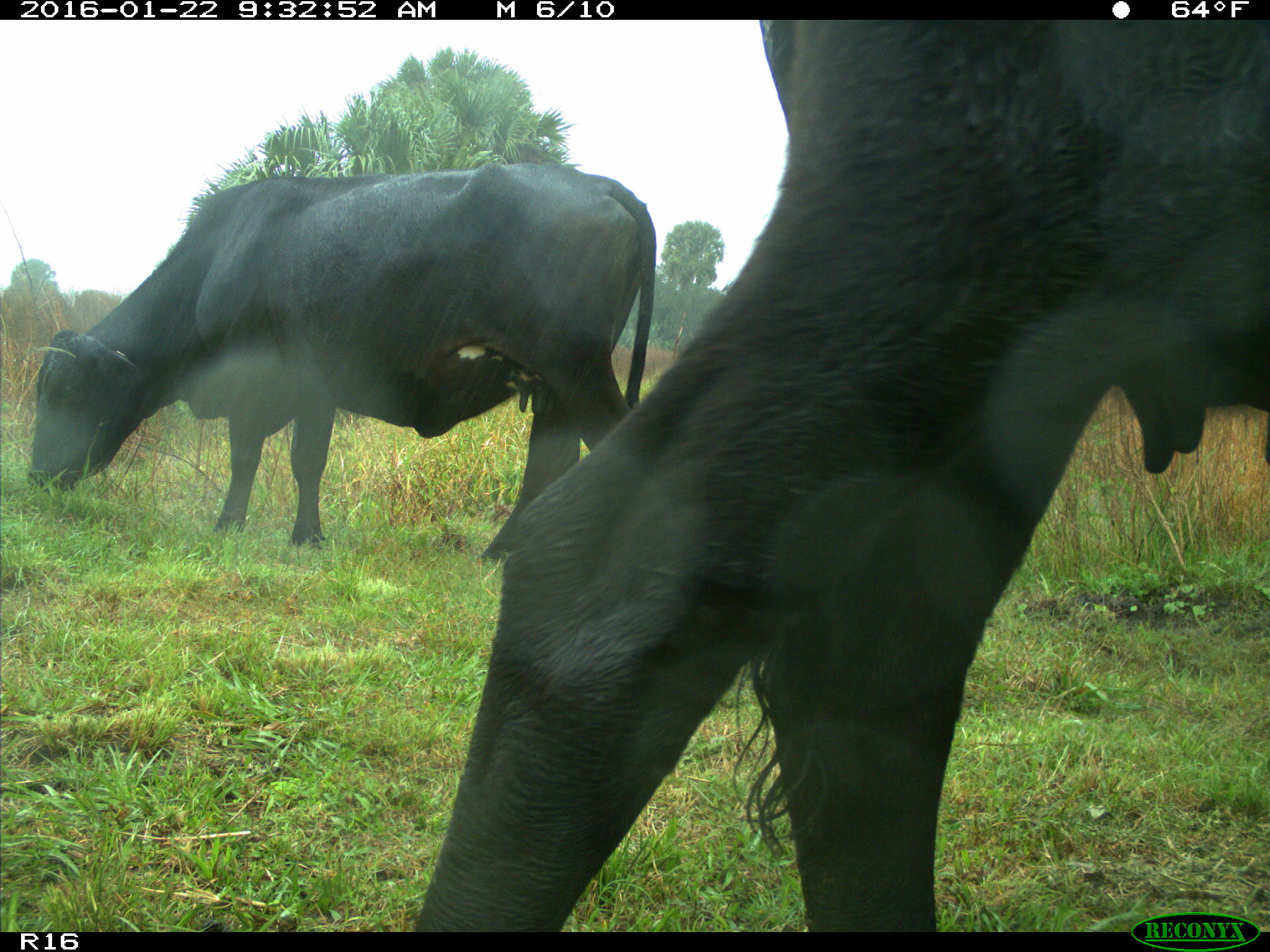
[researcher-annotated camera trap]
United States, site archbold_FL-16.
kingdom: Animalia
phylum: Chordata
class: Mammalia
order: Artiodactyla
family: Bovidae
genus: Bos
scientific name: Bos taurus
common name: domestic cow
Bos taurus (domestic cow).